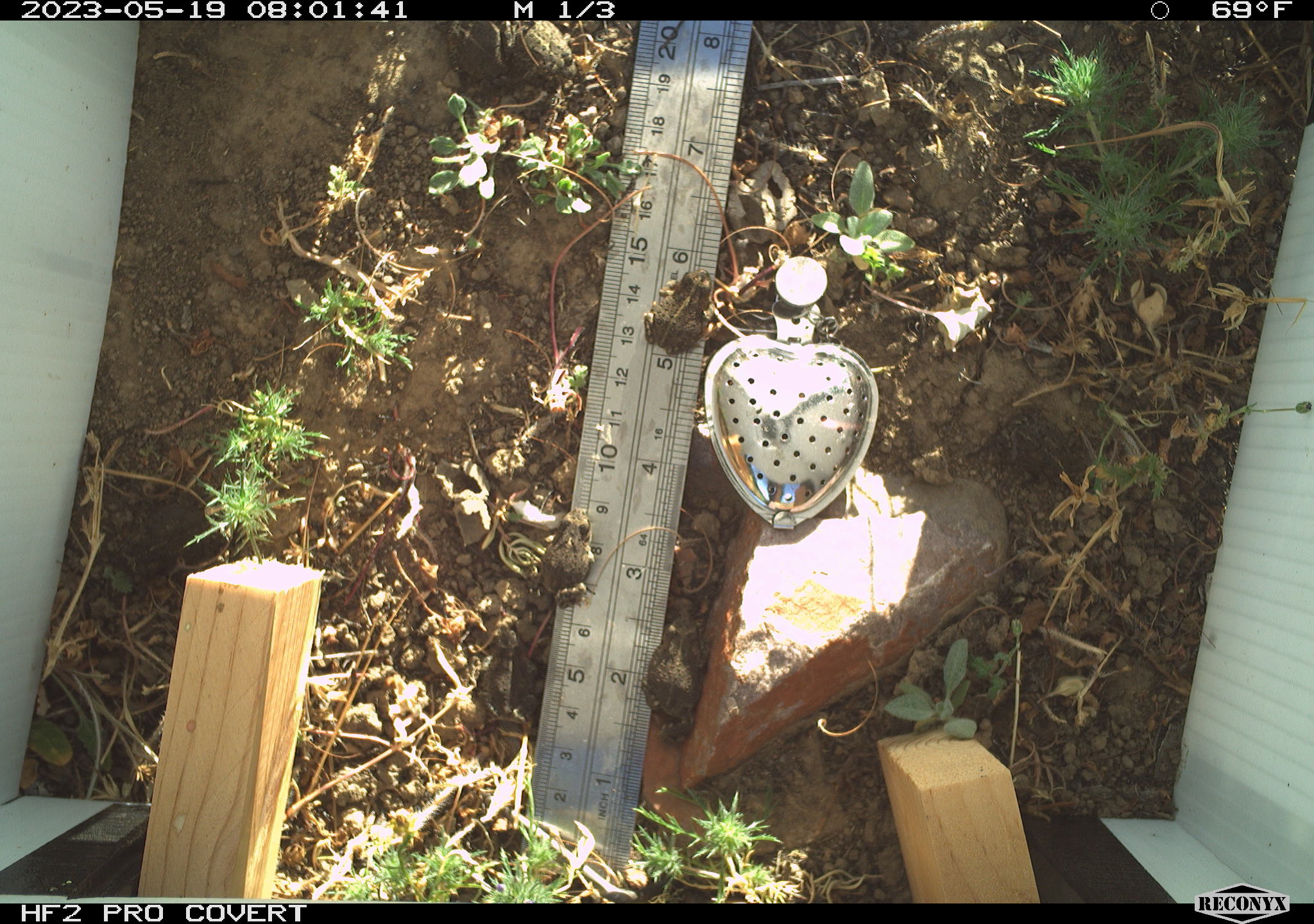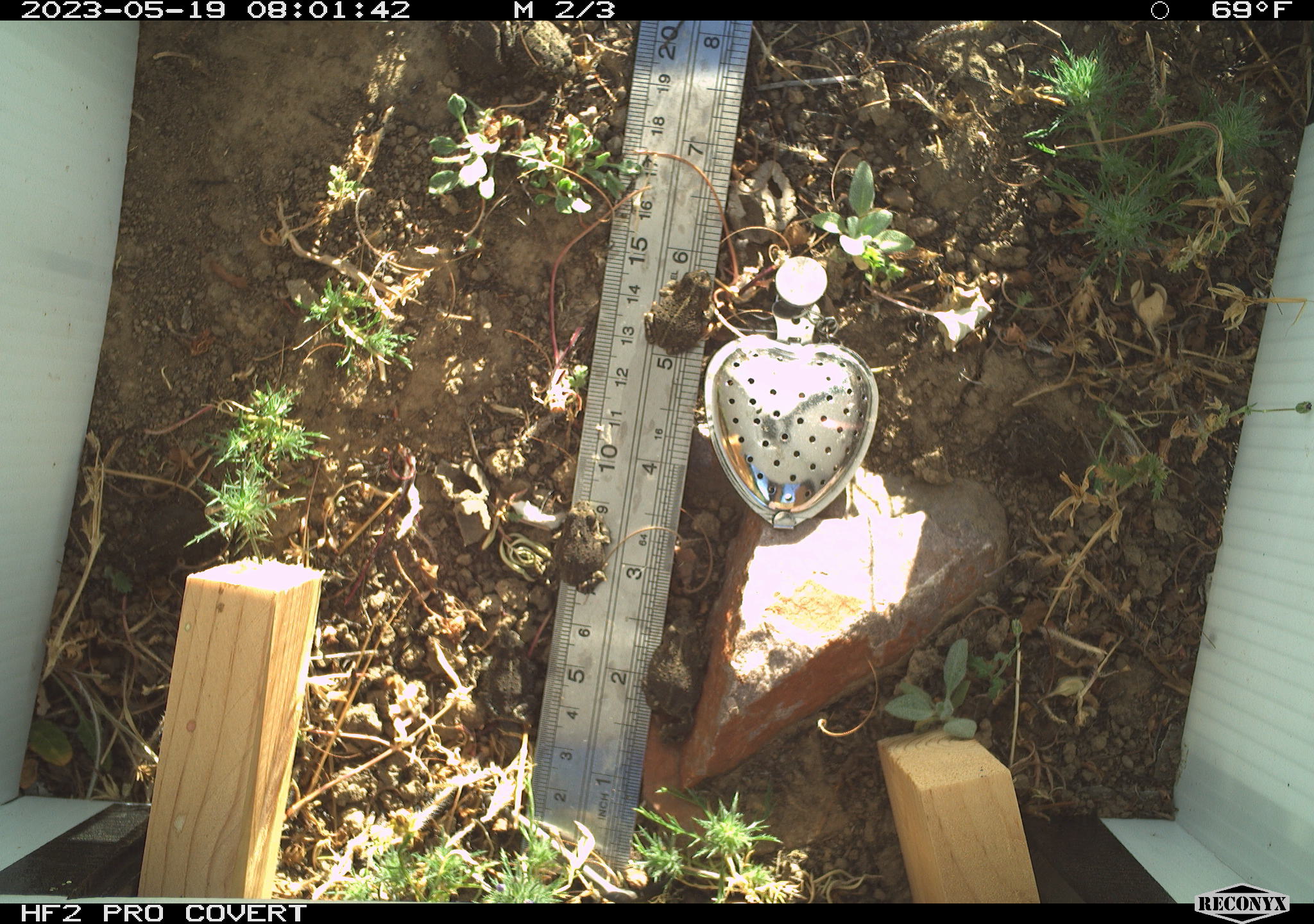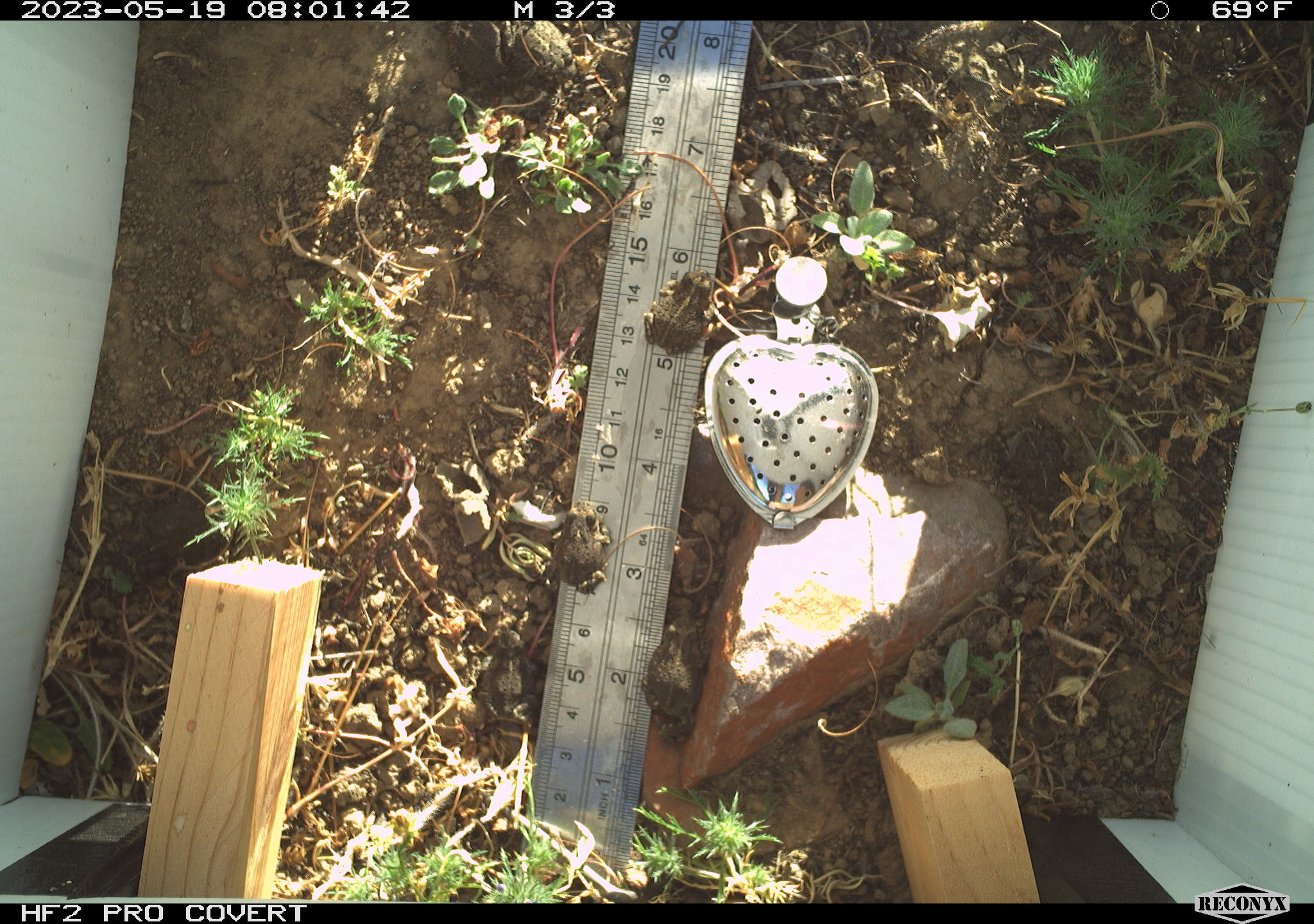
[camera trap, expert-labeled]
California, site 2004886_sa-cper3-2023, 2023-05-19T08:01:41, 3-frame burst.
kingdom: Animalia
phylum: Chordata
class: Amphibia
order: Anura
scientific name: Anura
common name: frogs